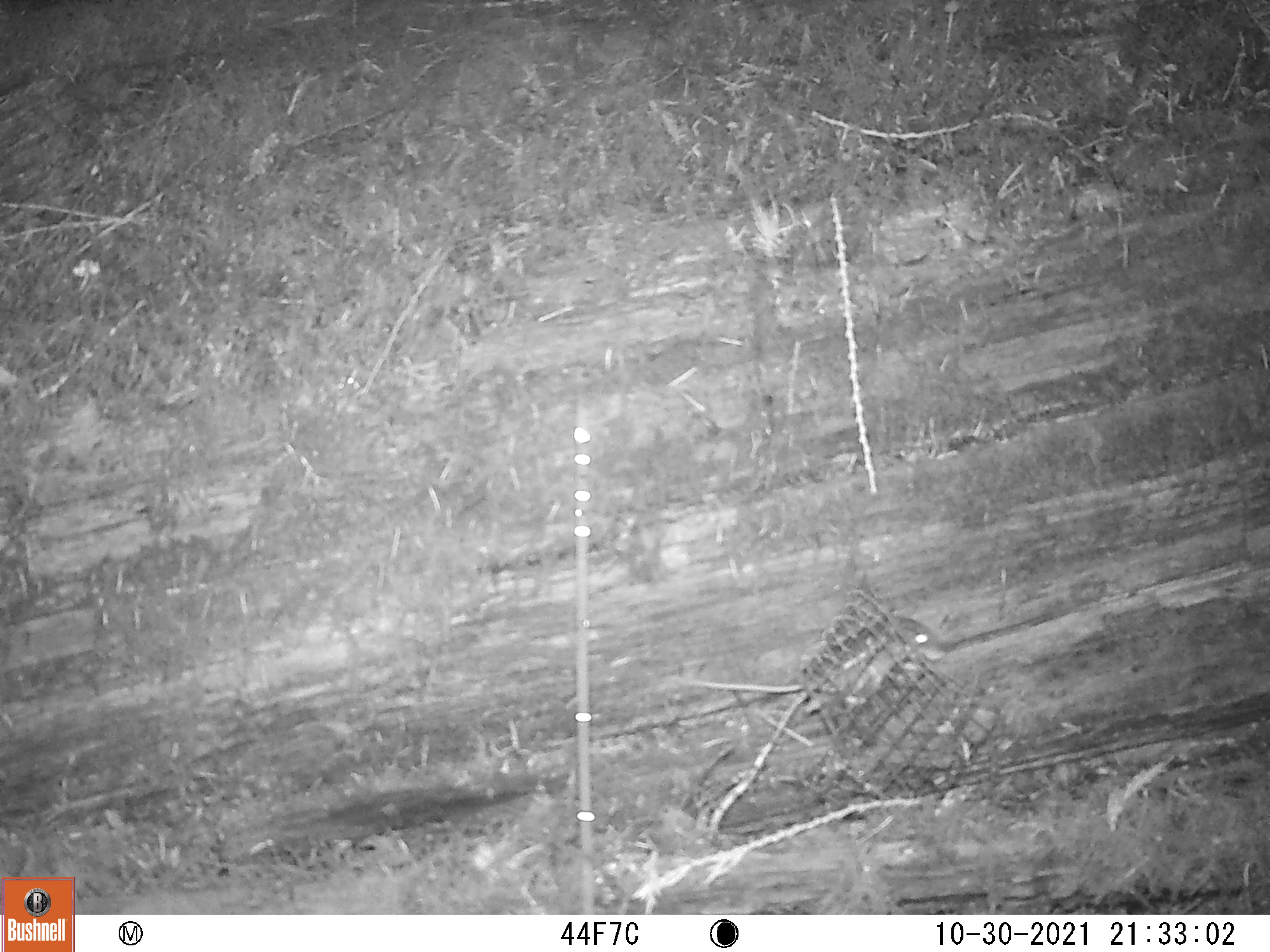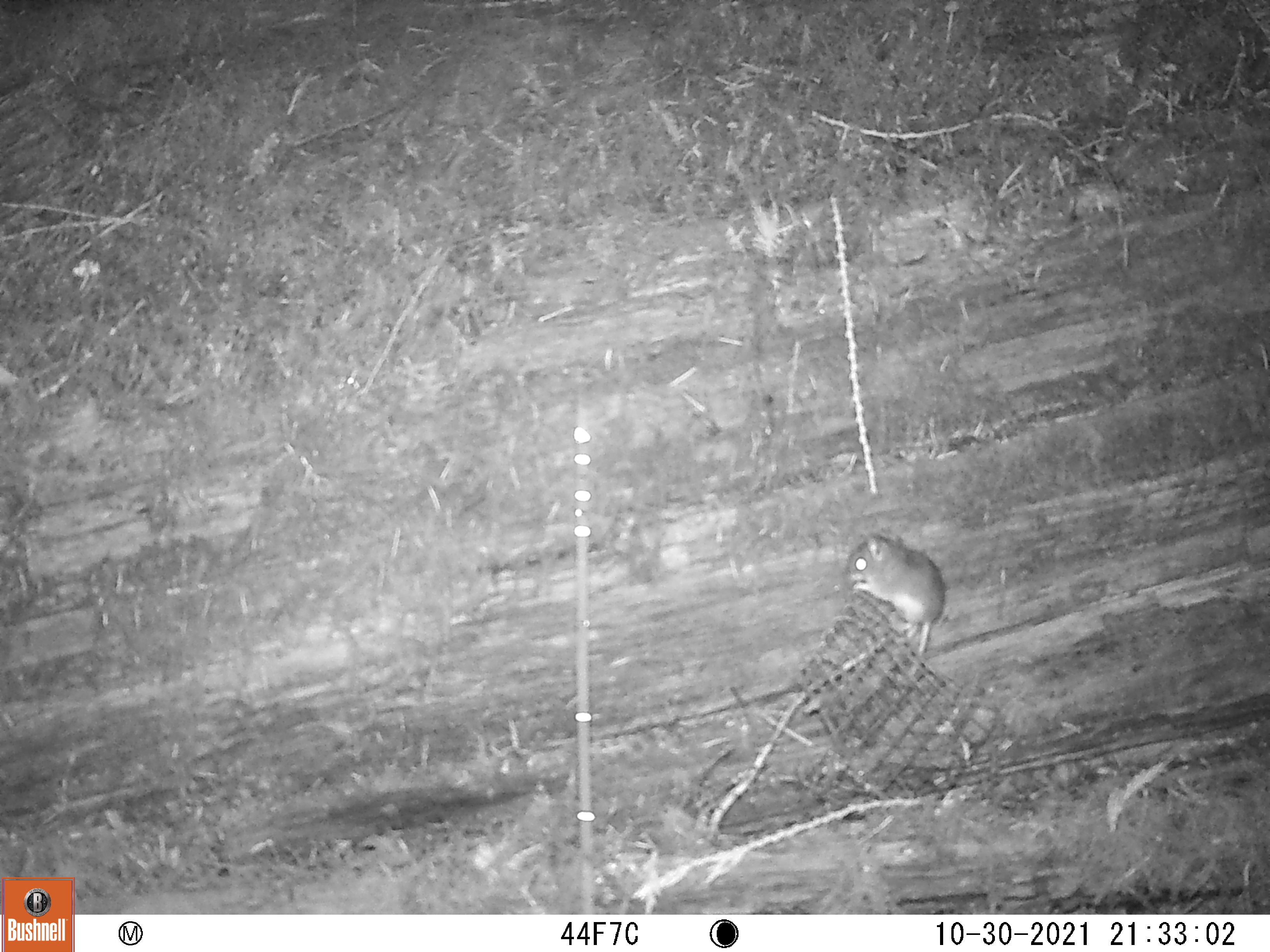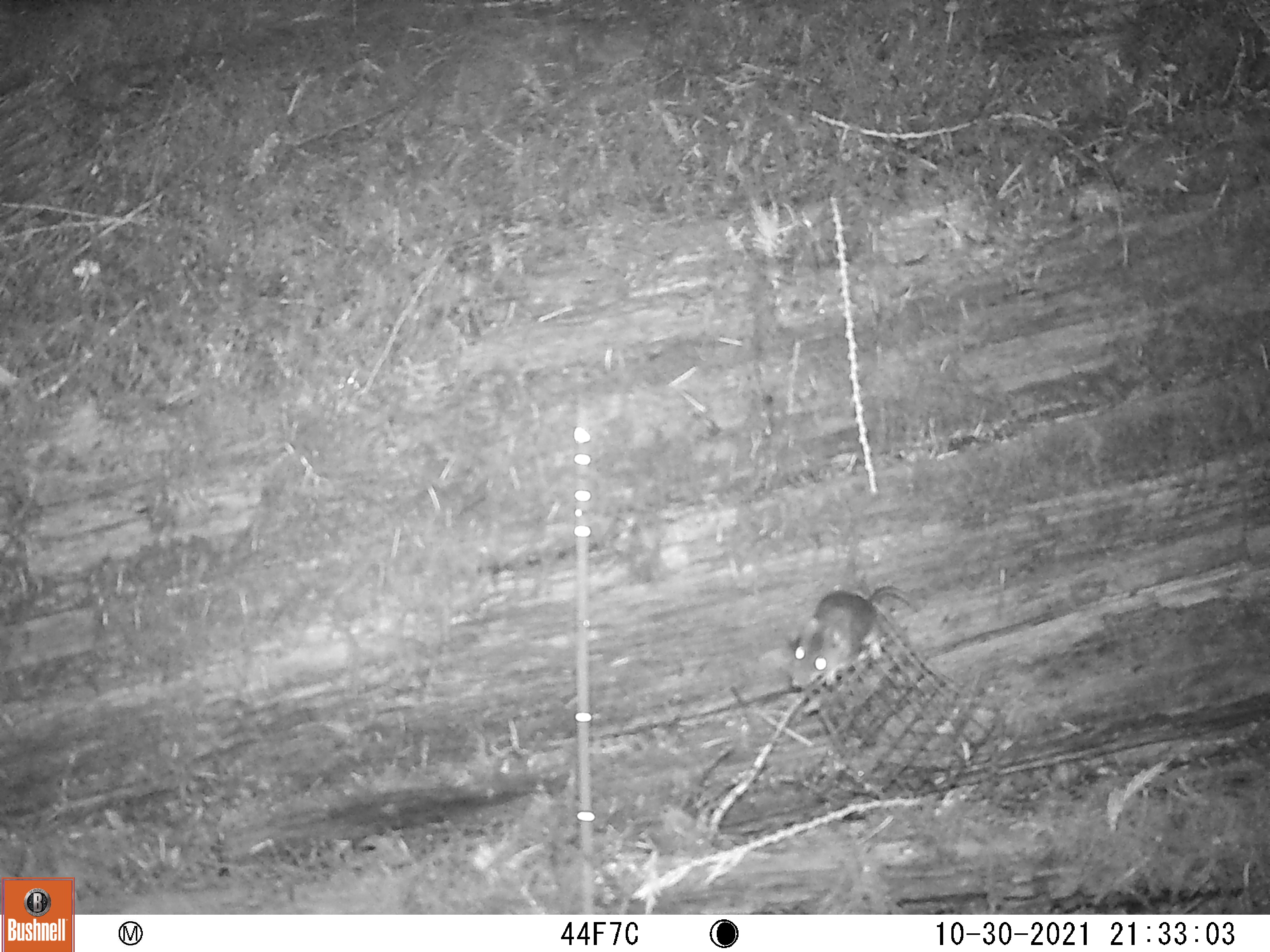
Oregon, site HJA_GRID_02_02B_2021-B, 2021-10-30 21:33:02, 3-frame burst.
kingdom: Animalia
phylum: Chordata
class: Mammalia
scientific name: Mammalia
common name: small mammal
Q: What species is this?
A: Small mammal (Mammalia).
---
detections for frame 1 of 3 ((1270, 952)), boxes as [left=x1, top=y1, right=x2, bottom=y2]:
small mammal: [left=673, top=621, right=948, bottom=727]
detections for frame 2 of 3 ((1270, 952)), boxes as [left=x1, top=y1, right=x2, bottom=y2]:
small mammal: [left=825, top=527, right=958, bottom=678]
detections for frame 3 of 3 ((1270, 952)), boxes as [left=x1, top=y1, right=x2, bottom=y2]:
small mammal: [left=783, top=573, right=920, bottom=687]